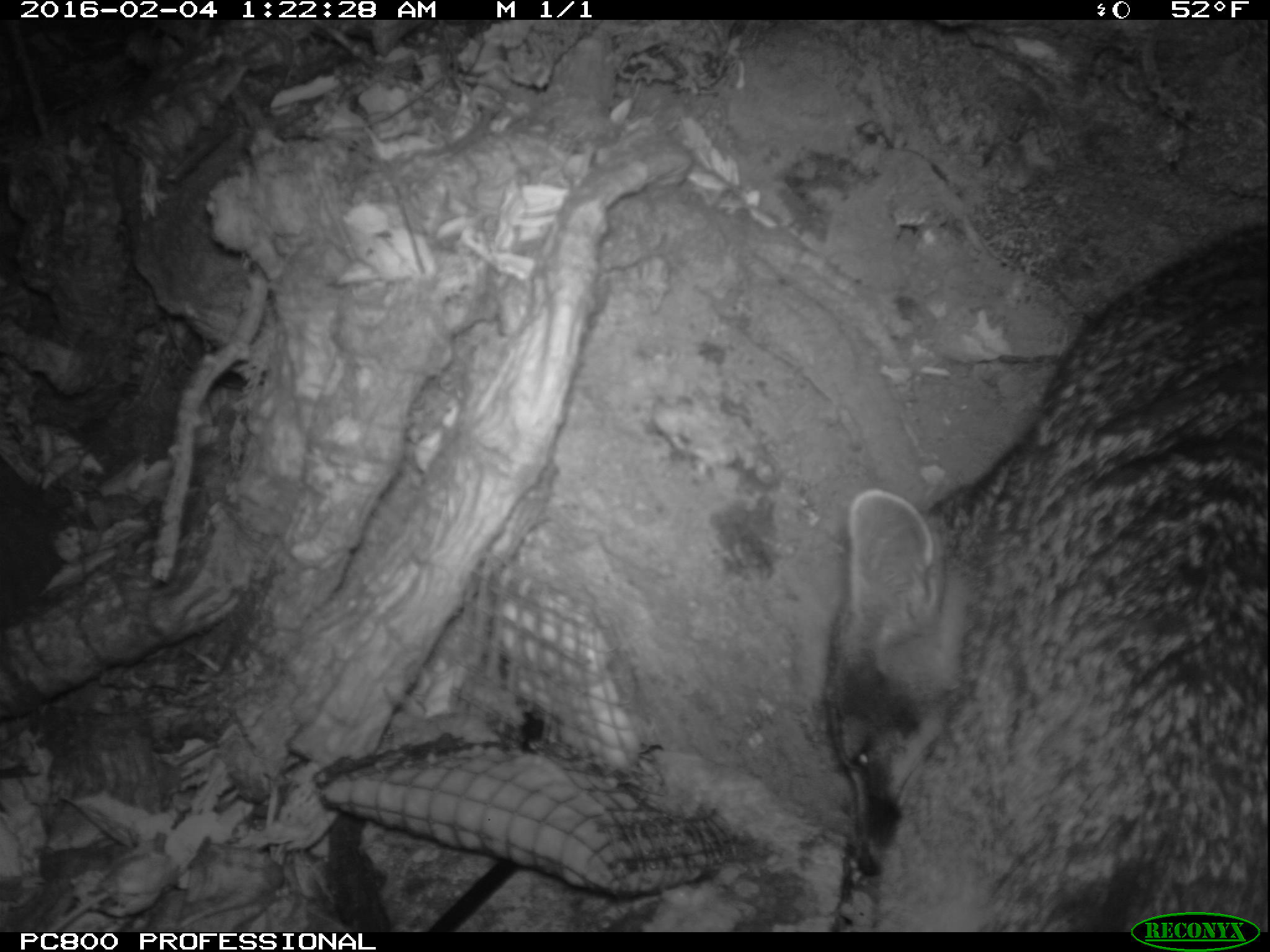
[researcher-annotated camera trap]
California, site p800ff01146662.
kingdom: Animalia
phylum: Chordata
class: Mammalia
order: Carnivora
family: Canidae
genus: Urocyon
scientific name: Urocyon littoralis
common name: island fox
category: fox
Fox (island fox) (Urocyon littoralis).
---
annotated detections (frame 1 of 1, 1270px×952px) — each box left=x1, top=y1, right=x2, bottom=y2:
fox: left=820, top=222, right=1269, bottom=932